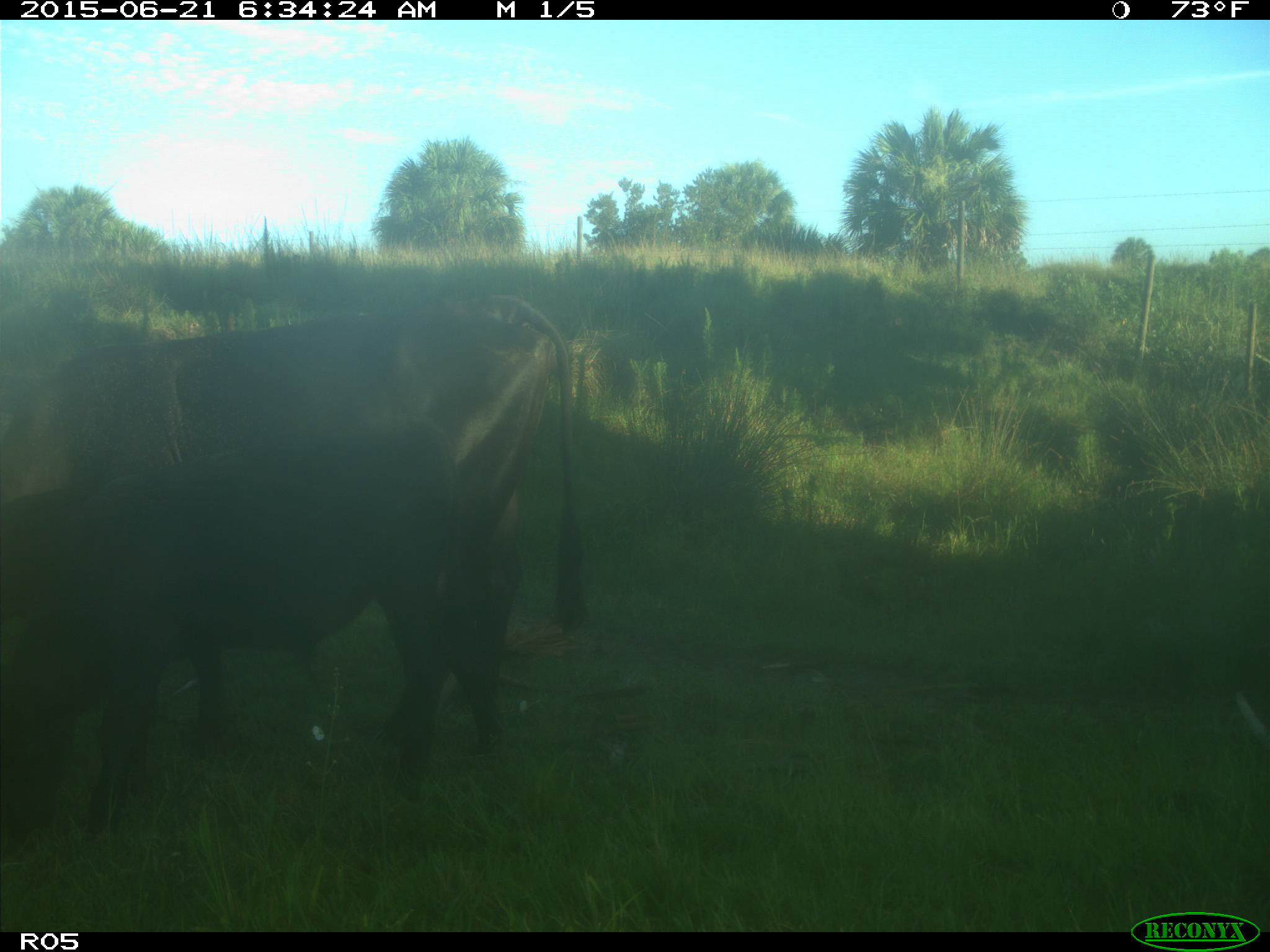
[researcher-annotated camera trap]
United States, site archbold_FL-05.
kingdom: Animalia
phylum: Chordata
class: Mammalia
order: Artiodactyla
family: Bovidae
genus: Bos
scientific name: Bos taurus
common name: domestic cow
Bos taurus (domestic cow).